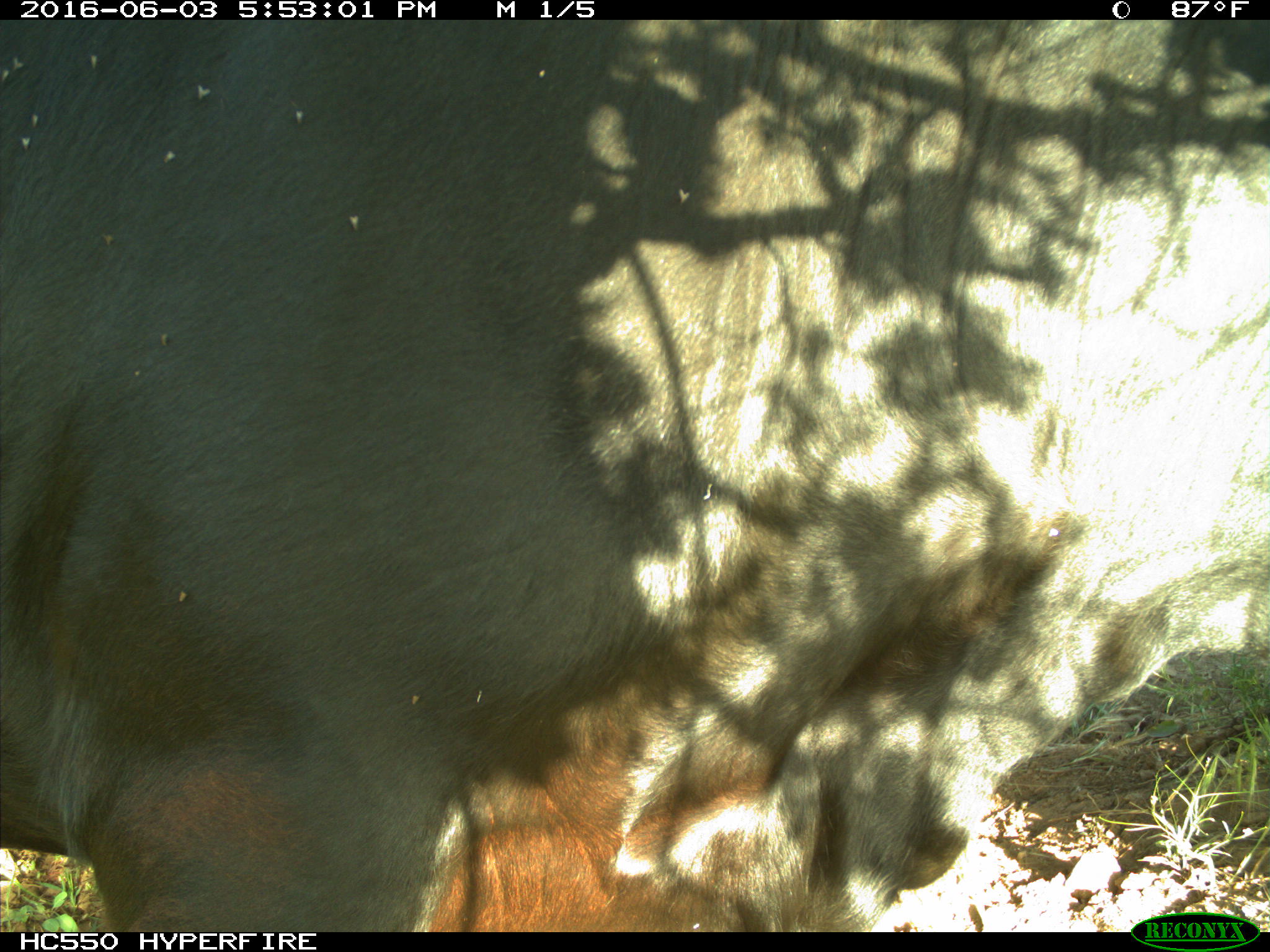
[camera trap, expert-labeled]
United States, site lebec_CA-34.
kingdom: Animalia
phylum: Chordata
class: Mammalia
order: Artiodactyla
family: Bovidae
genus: Bos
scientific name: Bos taurus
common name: domestic cow